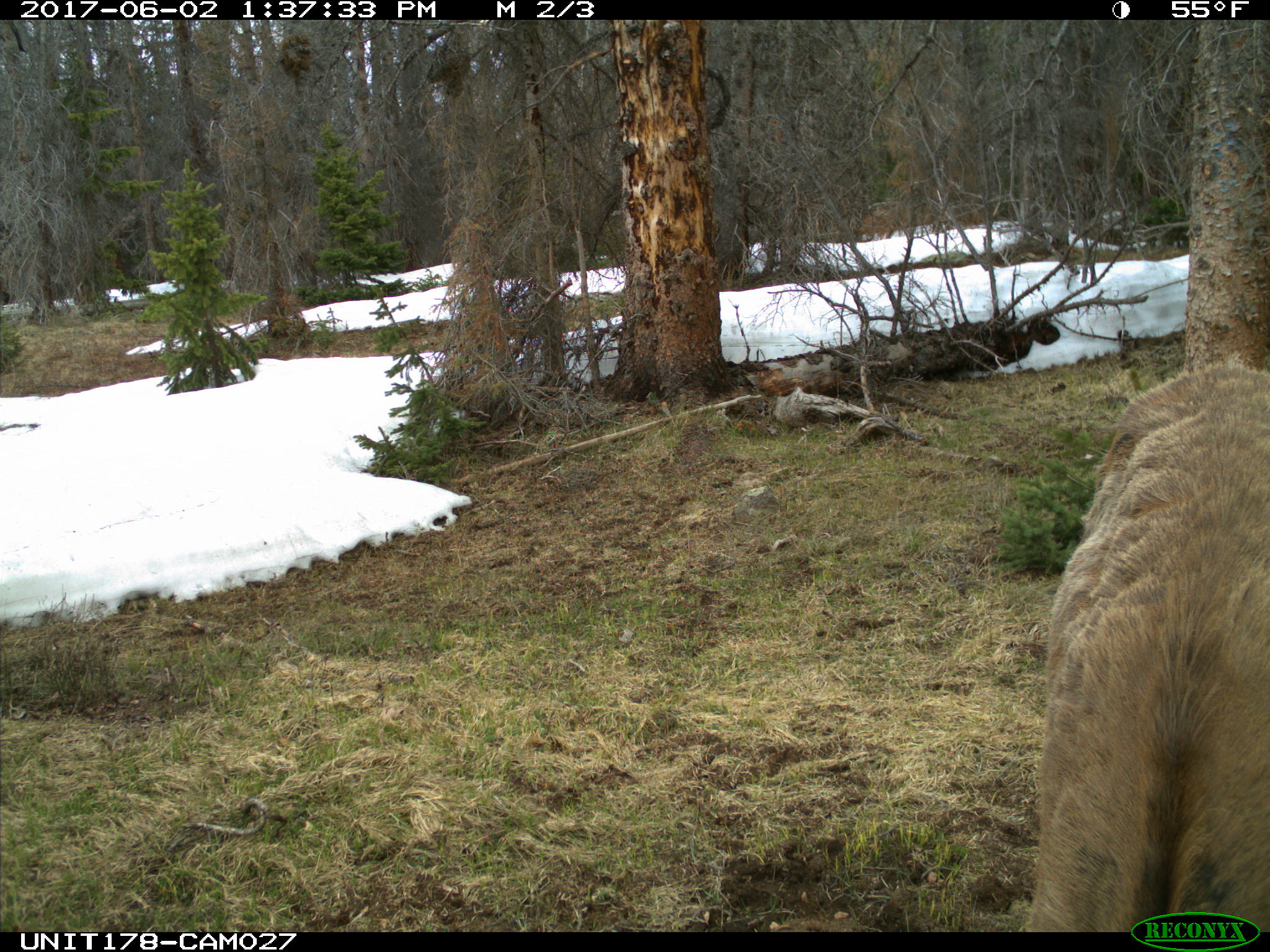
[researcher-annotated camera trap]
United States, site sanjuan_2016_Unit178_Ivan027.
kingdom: Animalia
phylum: Chordata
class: Mammalia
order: Artiodactyla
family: Cervidae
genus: Cervus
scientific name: Cervus elaphus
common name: red deer